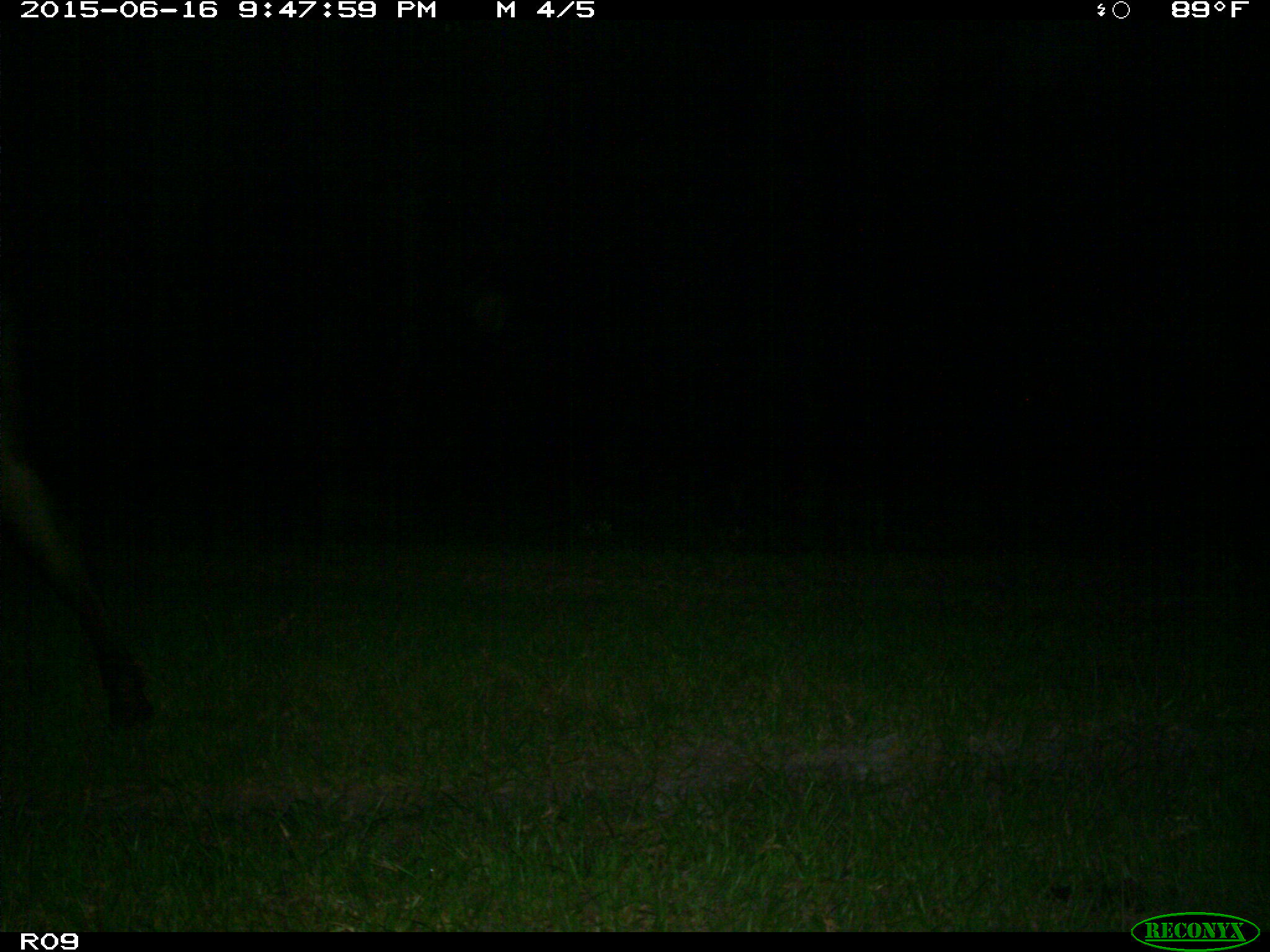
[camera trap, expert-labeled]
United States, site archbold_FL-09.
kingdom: Animalia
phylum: Chordata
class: Mammalia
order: Artiodactyla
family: Bovidae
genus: Bos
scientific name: Bos taurus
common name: domestic cow